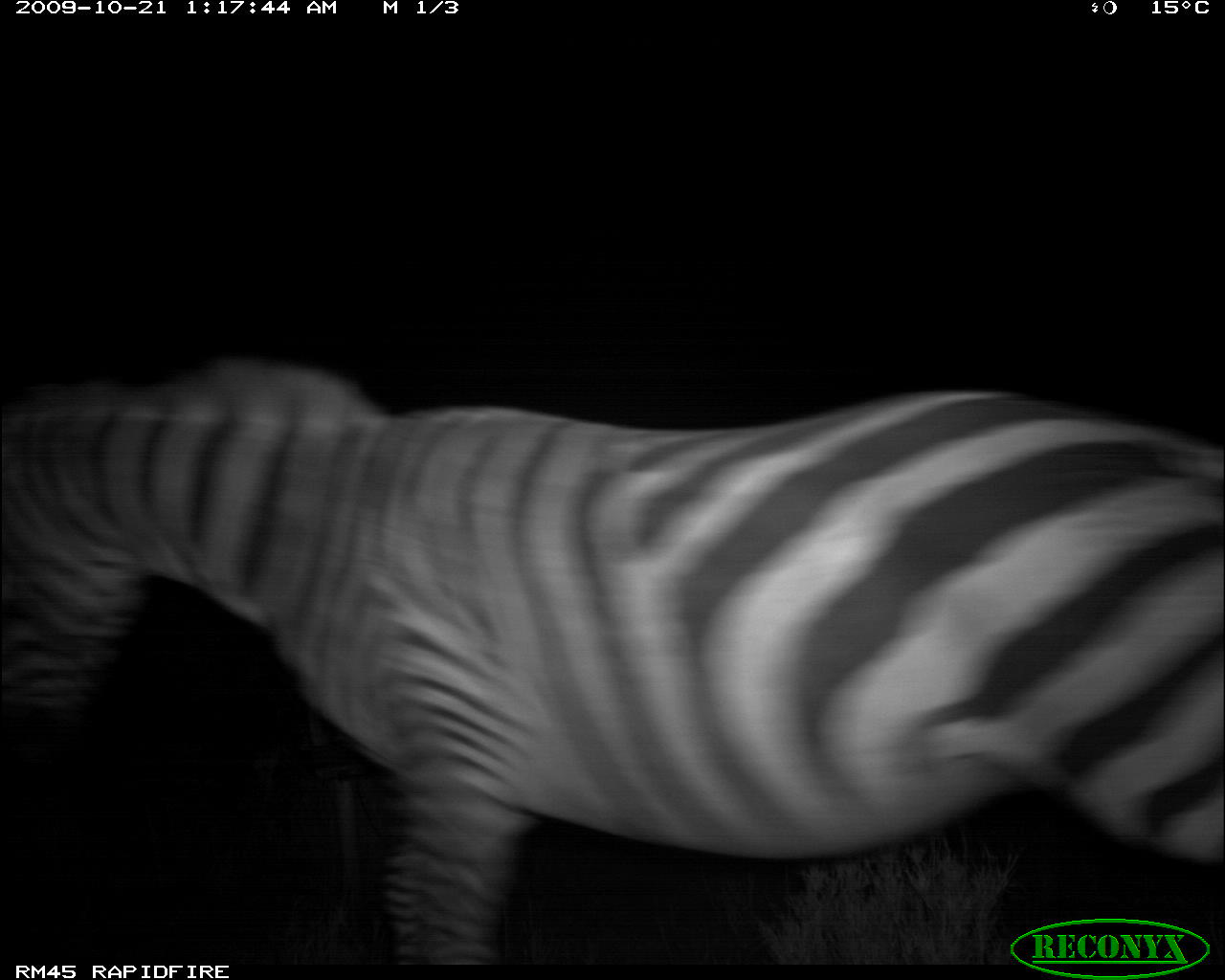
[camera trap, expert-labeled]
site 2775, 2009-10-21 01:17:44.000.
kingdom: Animalia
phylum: Chordata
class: Mammalia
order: Perissodactyla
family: Equidae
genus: Equus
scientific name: Equus quagga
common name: plains zebra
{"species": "Equus quagga (plains zebra)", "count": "1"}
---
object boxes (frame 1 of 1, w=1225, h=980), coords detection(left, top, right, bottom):
equus quagga: detection(0, 356, 1224, 958)